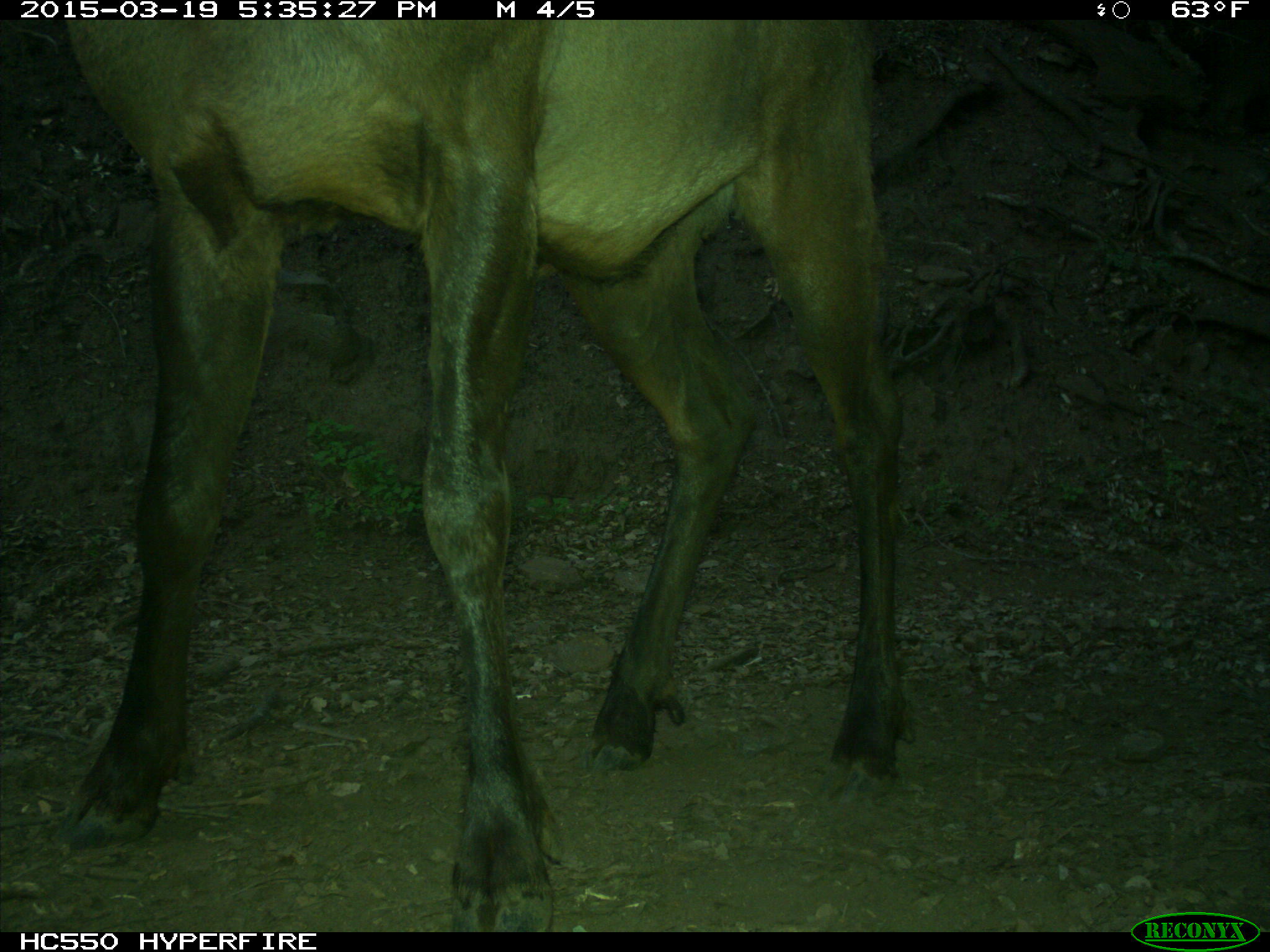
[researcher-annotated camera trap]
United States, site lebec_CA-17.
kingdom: Animalia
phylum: Chordata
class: Mammalia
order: Artiodactyla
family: Cervidae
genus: Cervus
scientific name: Cervus canadensis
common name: elk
Cervus canadensis (elk).